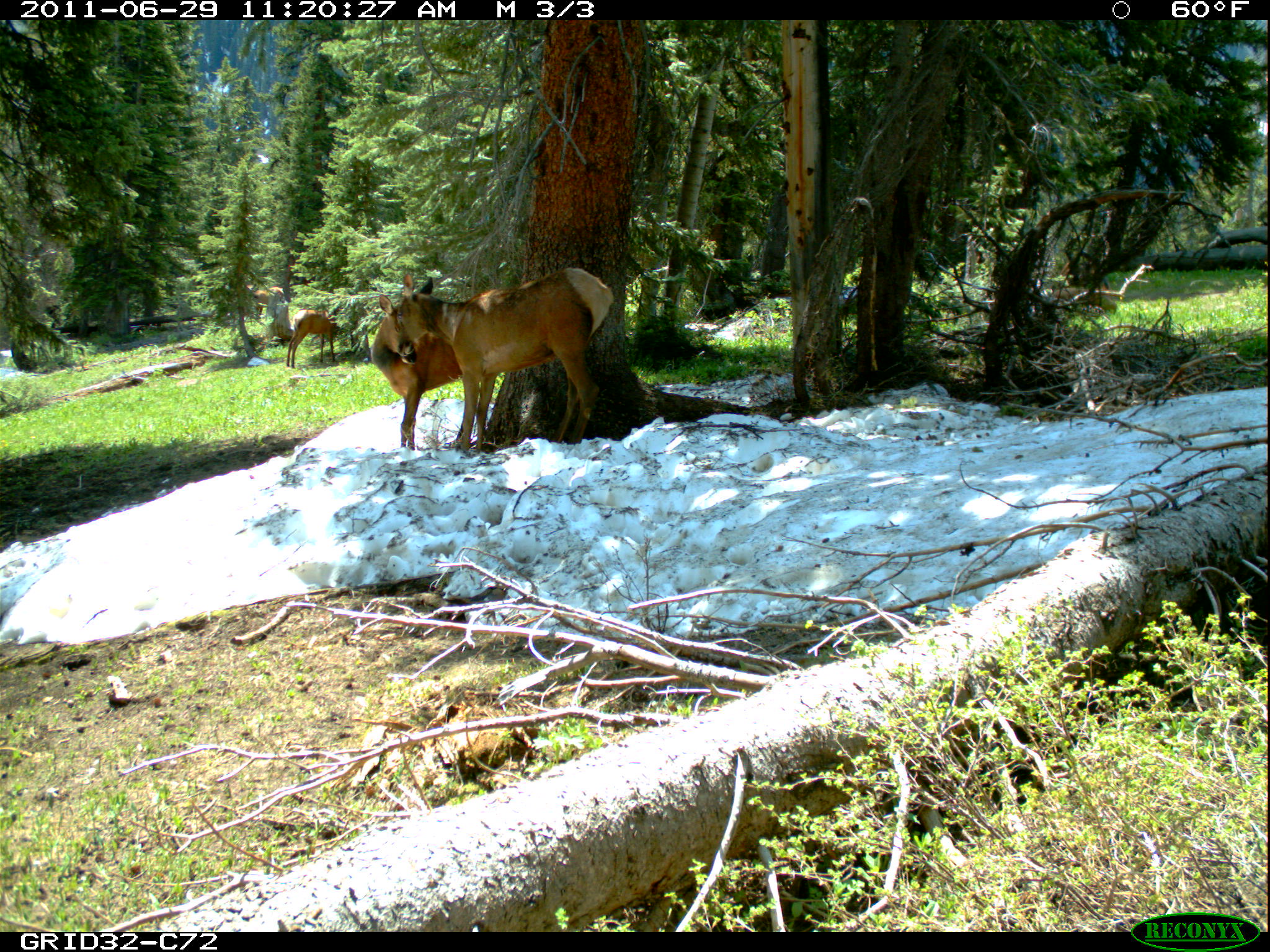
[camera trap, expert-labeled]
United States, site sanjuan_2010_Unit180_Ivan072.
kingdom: Animalia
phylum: Chordata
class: Mammalia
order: Artiodactyla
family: Cervidae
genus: Cervus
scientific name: Cervus elaphus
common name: red deer